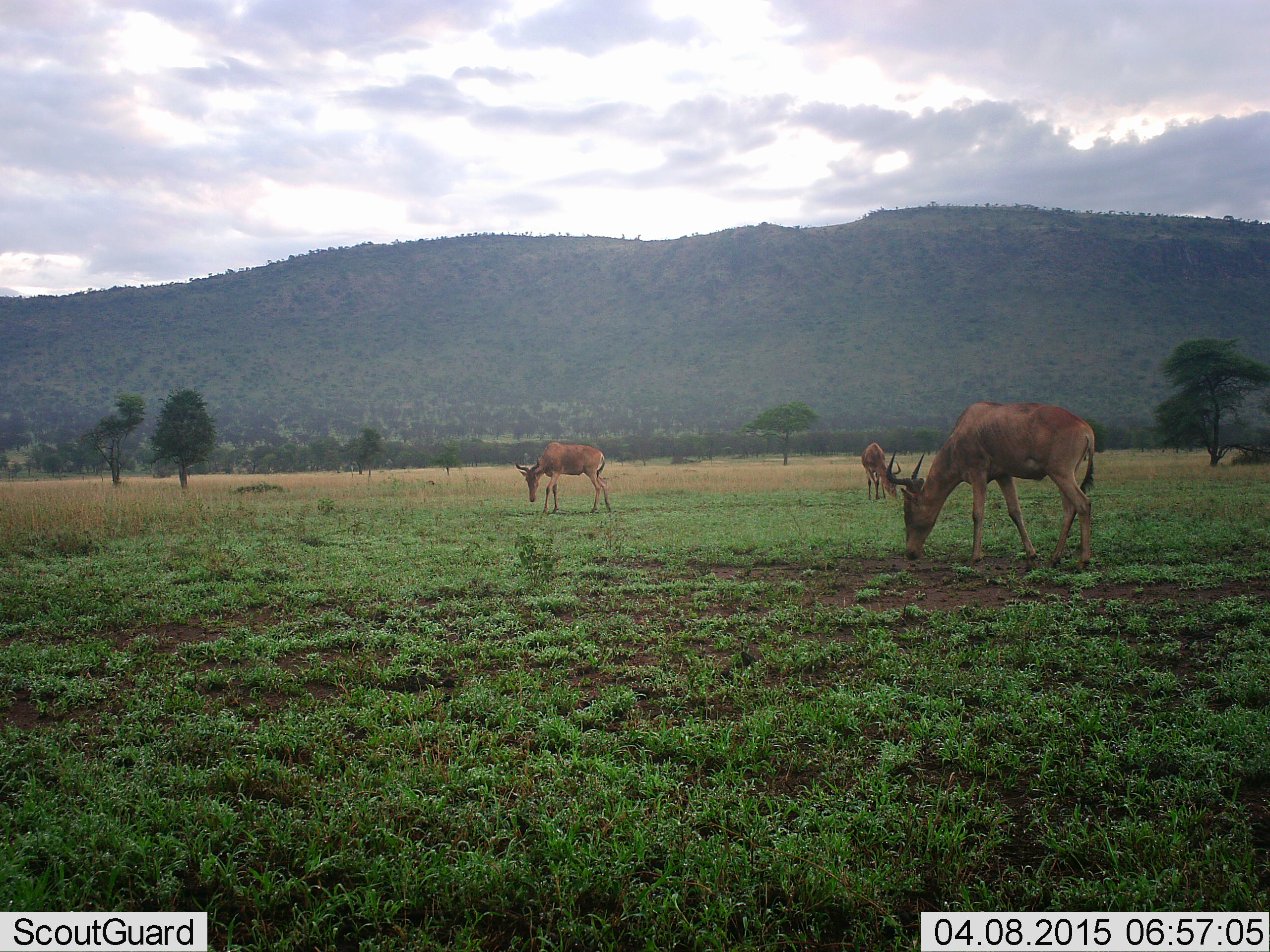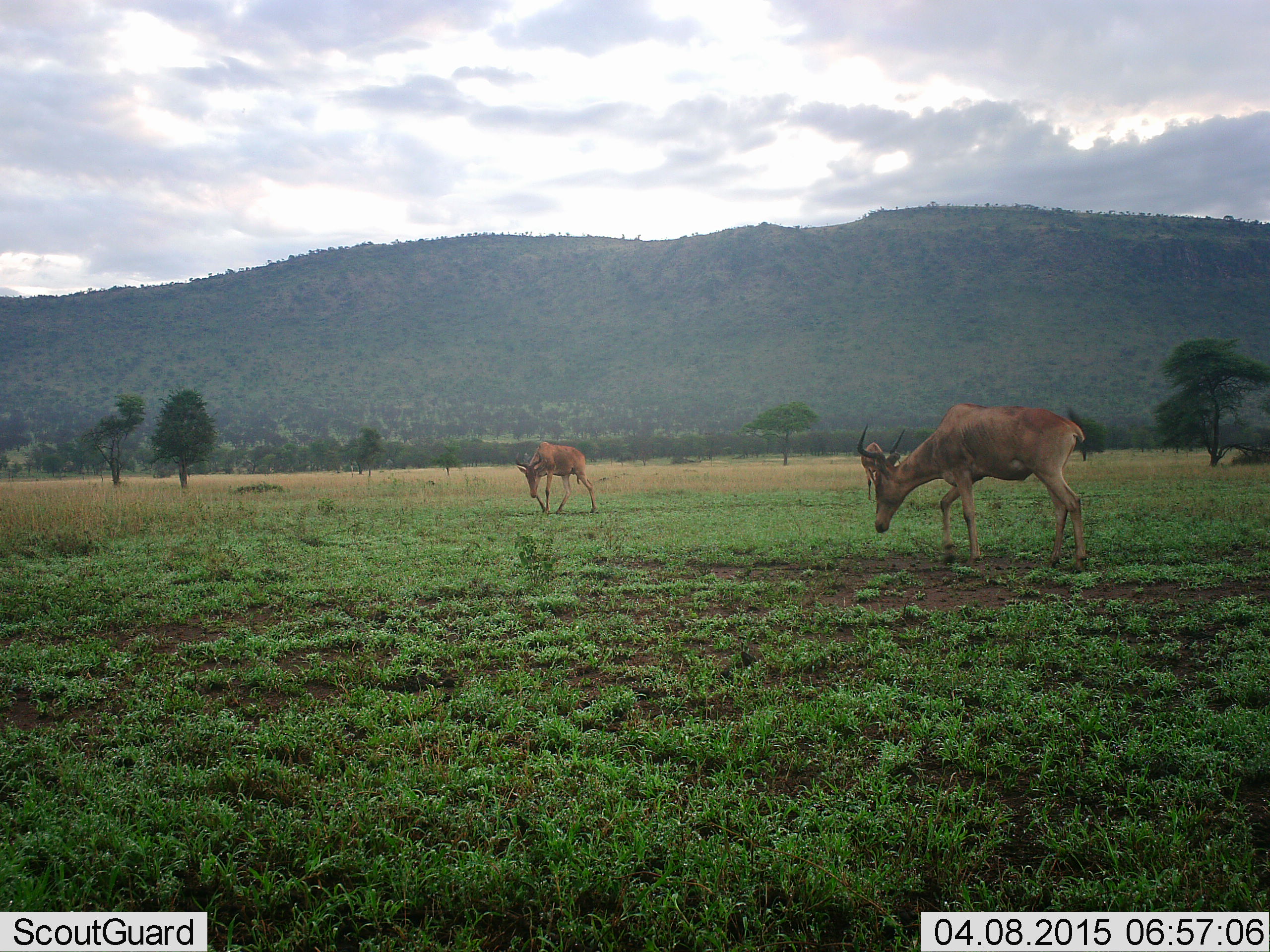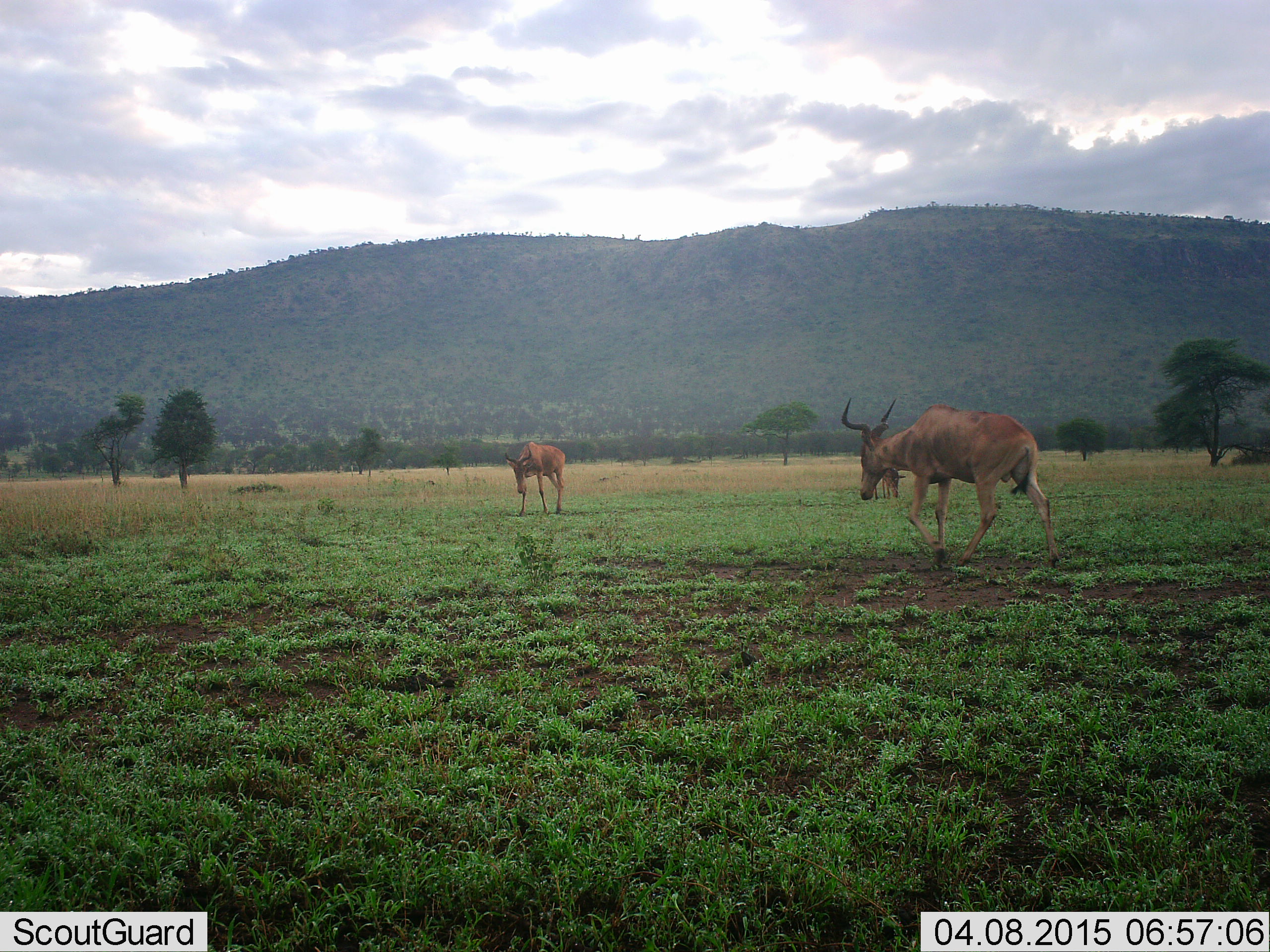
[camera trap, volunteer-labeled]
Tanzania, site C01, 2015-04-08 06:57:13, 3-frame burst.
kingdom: Animalia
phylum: Chordata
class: Mammalia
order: Artiodactyla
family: Bovidae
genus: Alcelaphus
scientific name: Alcelaphus buselaphus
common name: hartebeest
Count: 3.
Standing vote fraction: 10%.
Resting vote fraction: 0%.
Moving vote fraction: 80%.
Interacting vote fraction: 0%.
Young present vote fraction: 0%.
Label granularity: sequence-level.